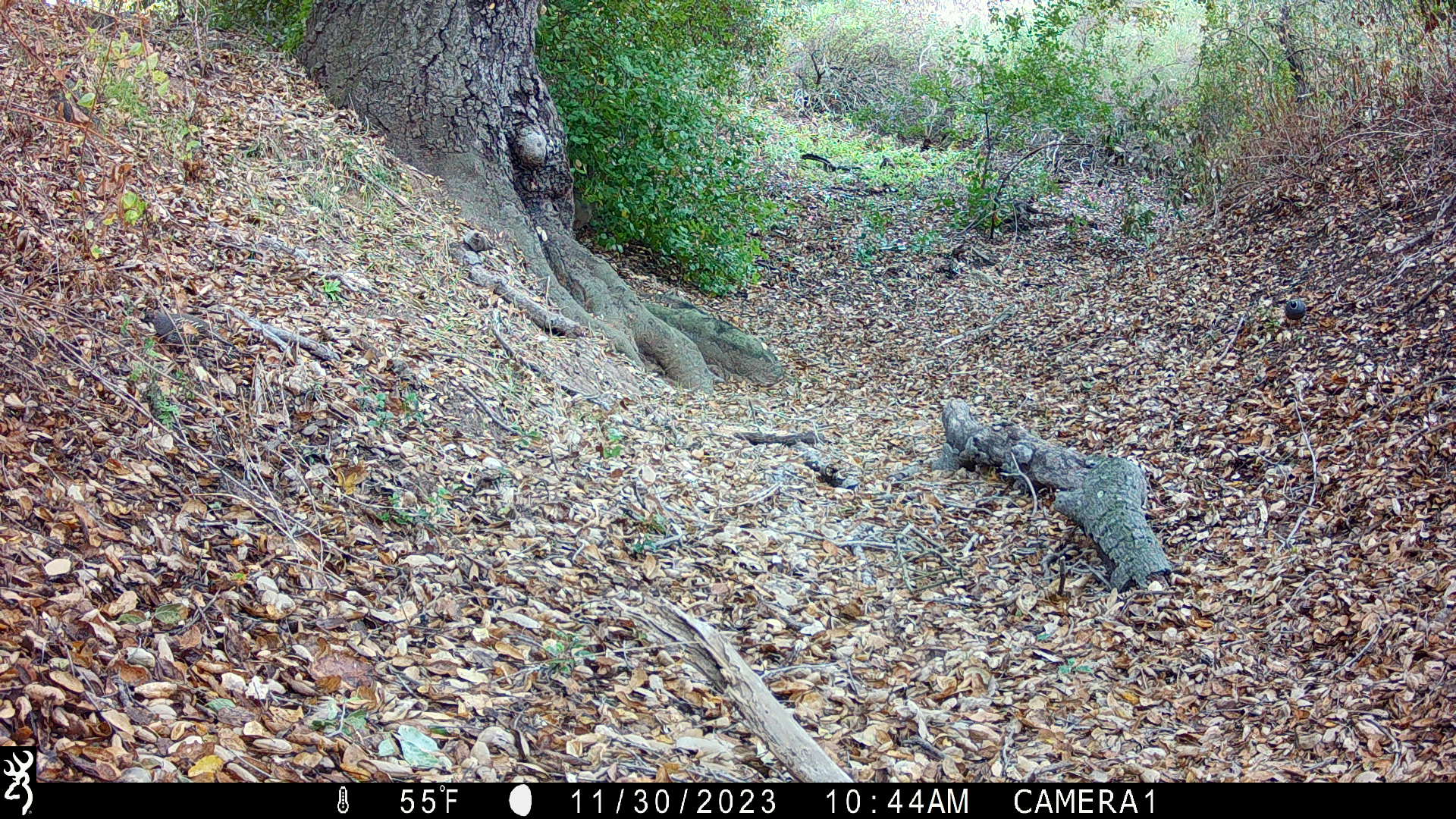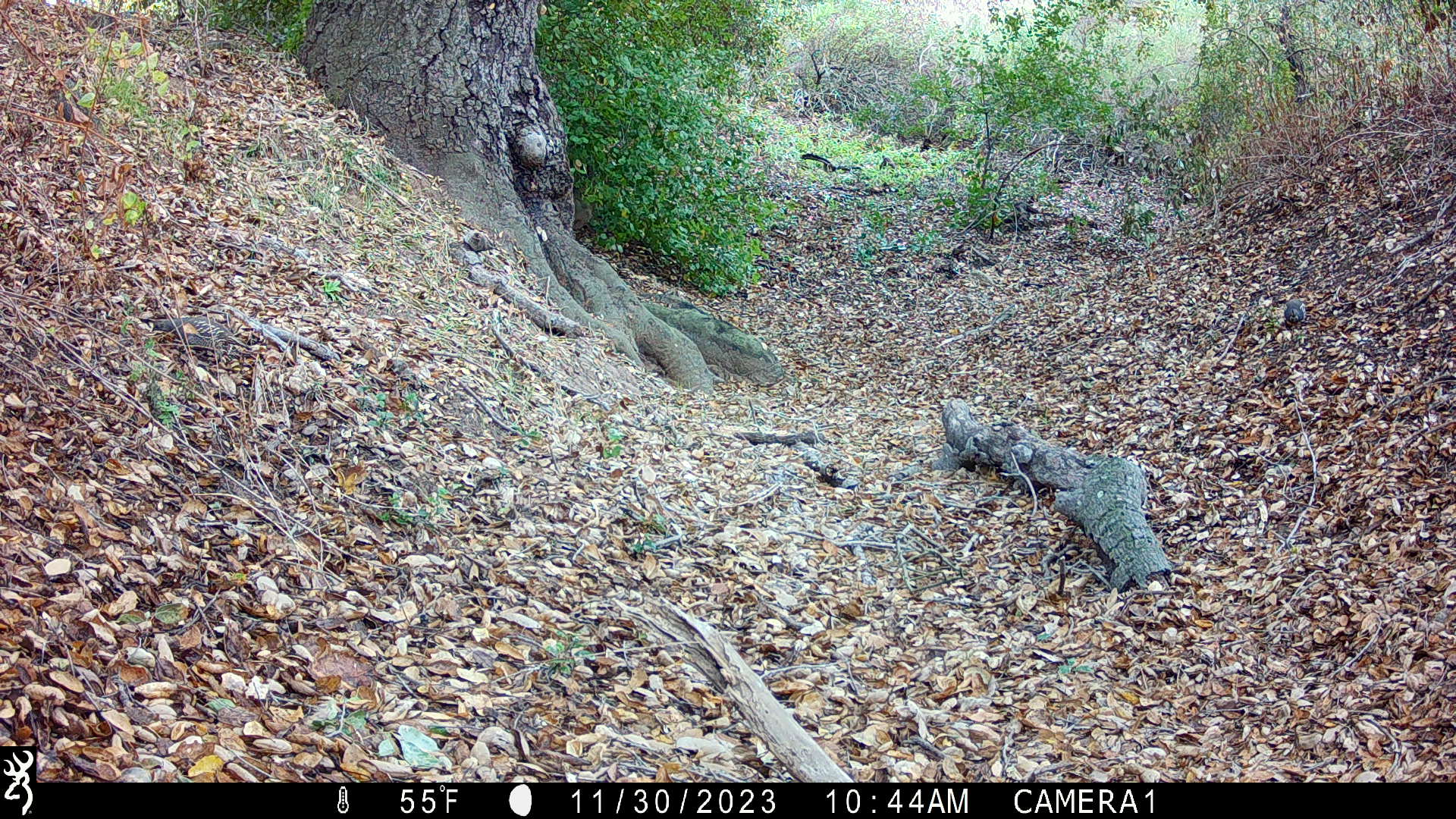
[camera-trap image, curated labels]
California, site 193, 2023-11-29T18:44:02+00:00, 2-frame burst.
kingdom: Animalia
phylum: Chordata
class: Aves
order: Galliformes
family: Odontophoridae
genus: Callipepla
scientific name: Callipepla californica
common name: california quail